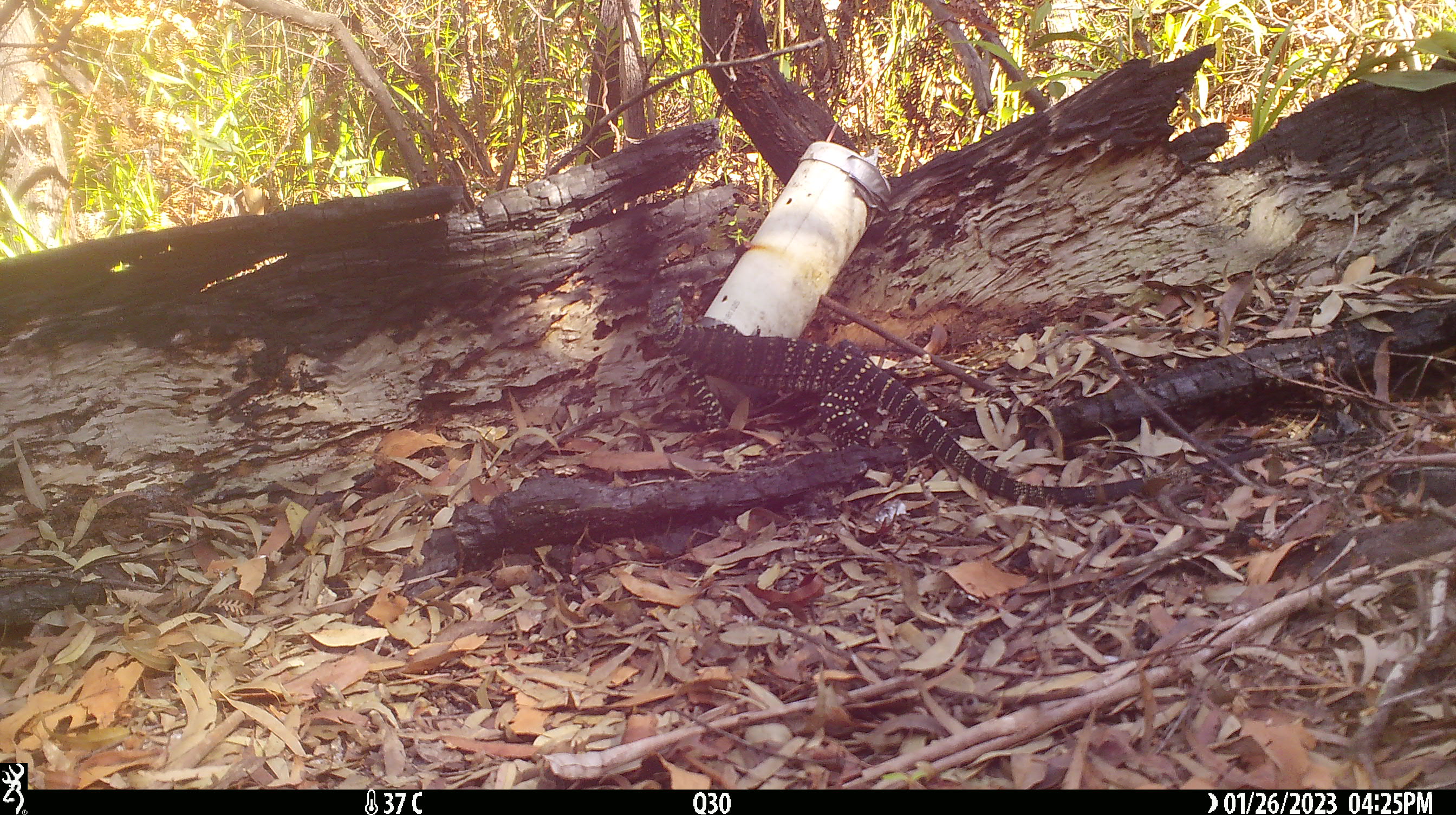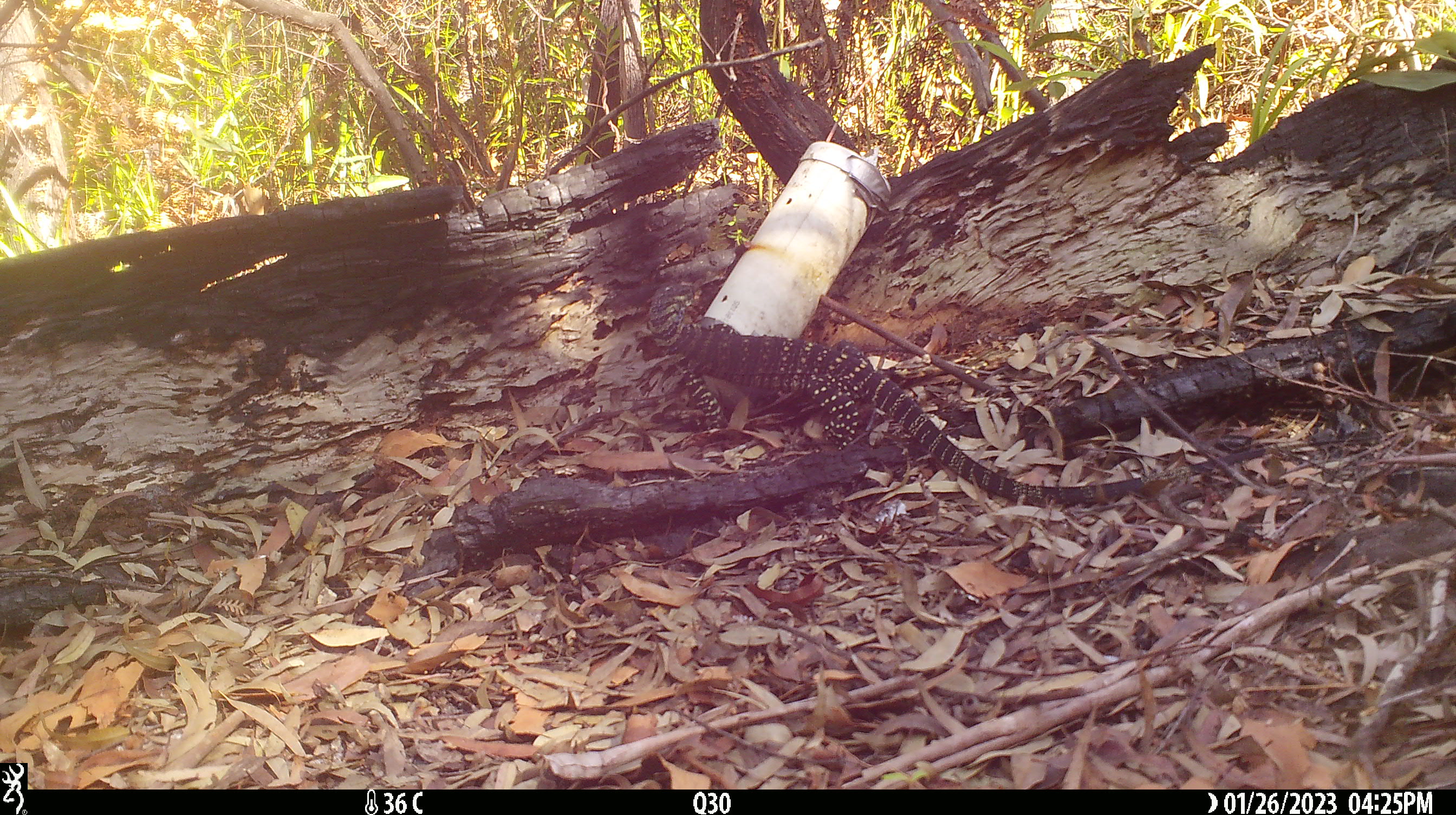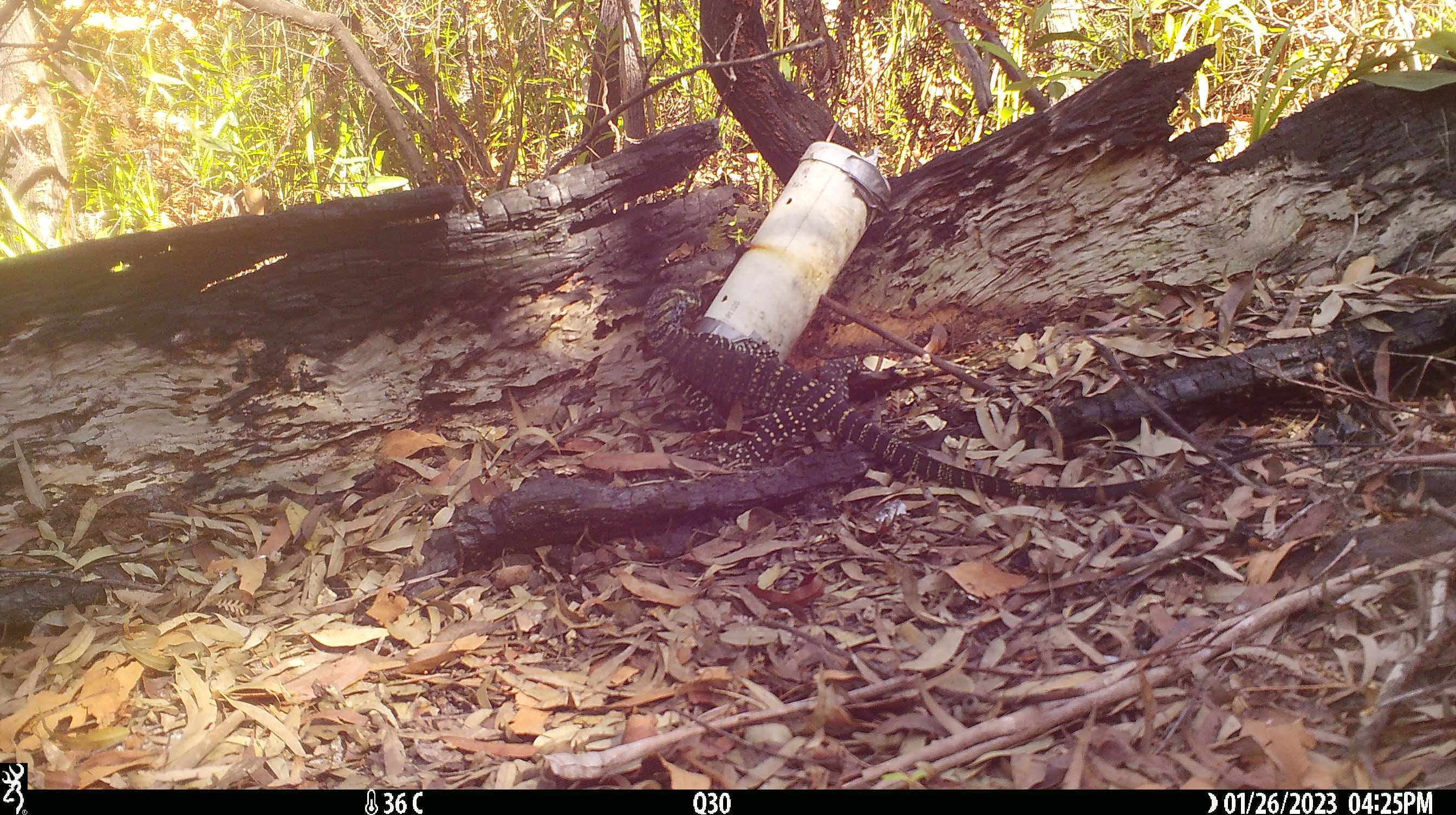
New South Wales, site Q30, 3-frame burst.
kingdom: Animalia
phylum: Chordata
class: Reptilia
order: Squamata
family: Varanidae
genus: Varanus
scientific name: Varanus varius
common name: lace monitor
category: goanna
Goanna (lace monitor) (Varanus varius).